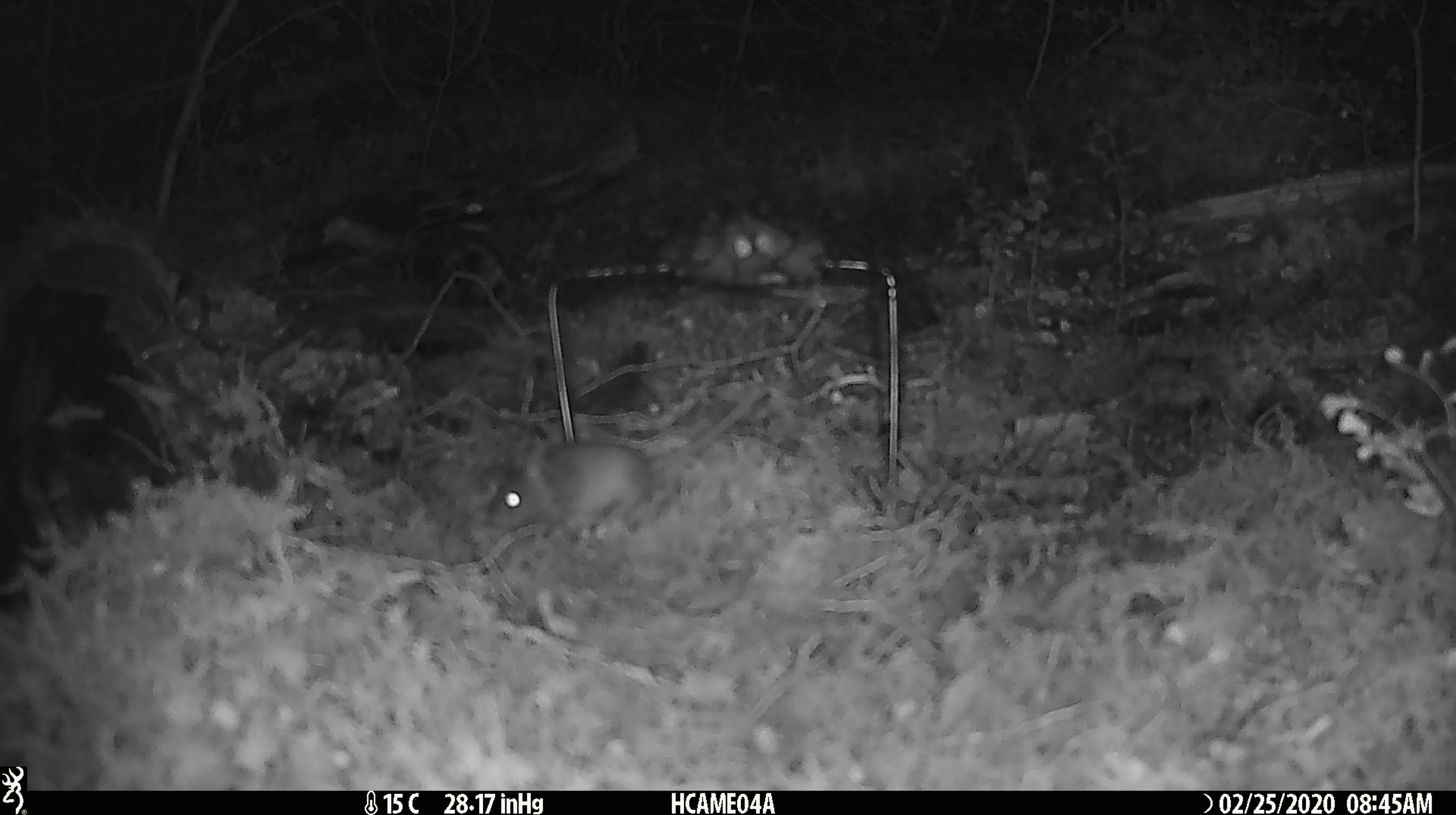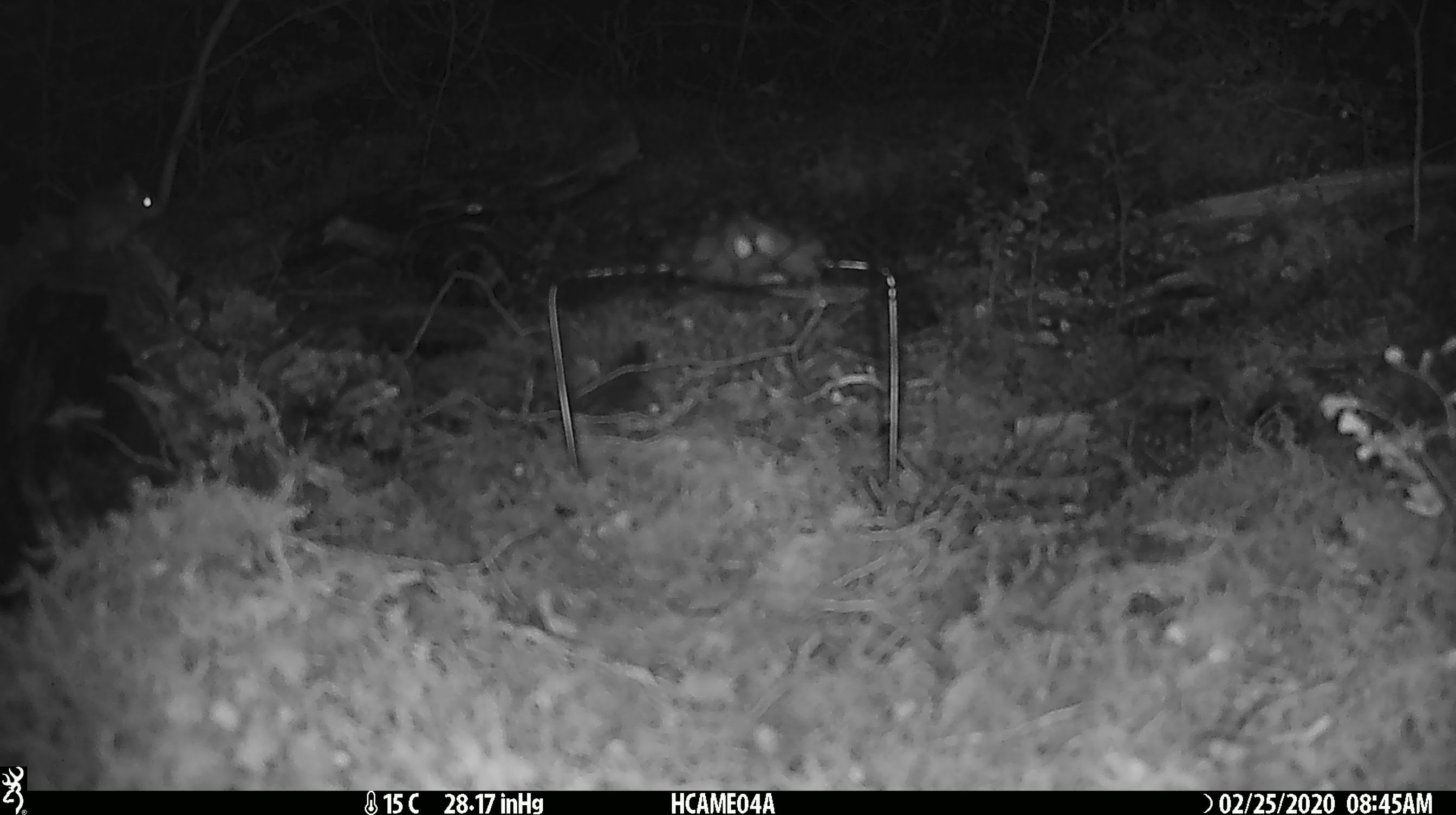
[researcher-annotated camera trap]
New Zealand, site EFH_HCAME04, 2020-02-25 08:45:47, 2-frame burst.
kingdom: Animalia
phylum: Chordata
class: Mammalia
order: Rodentia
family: Muridae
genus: Mus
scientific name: Mus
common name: mouse